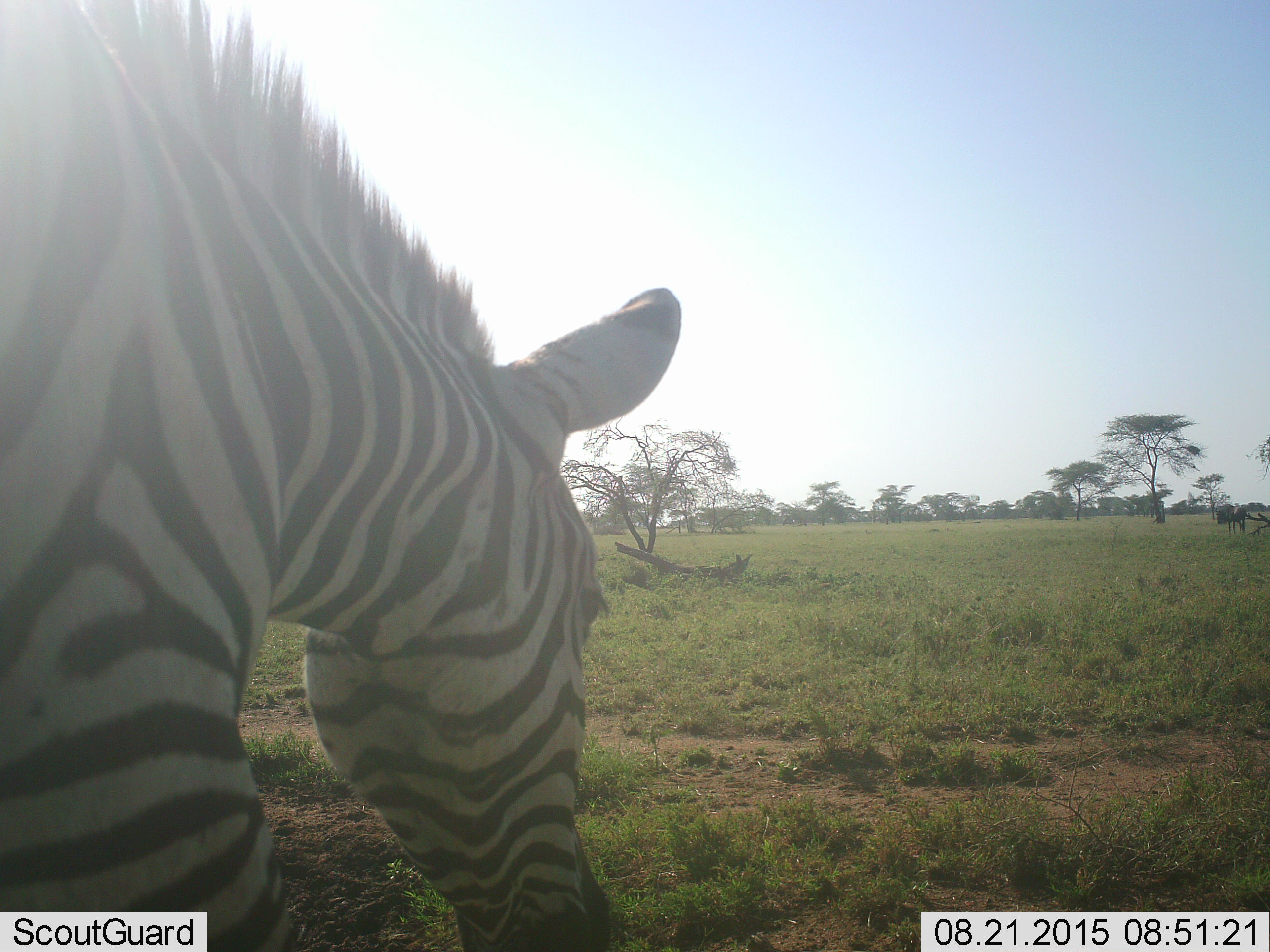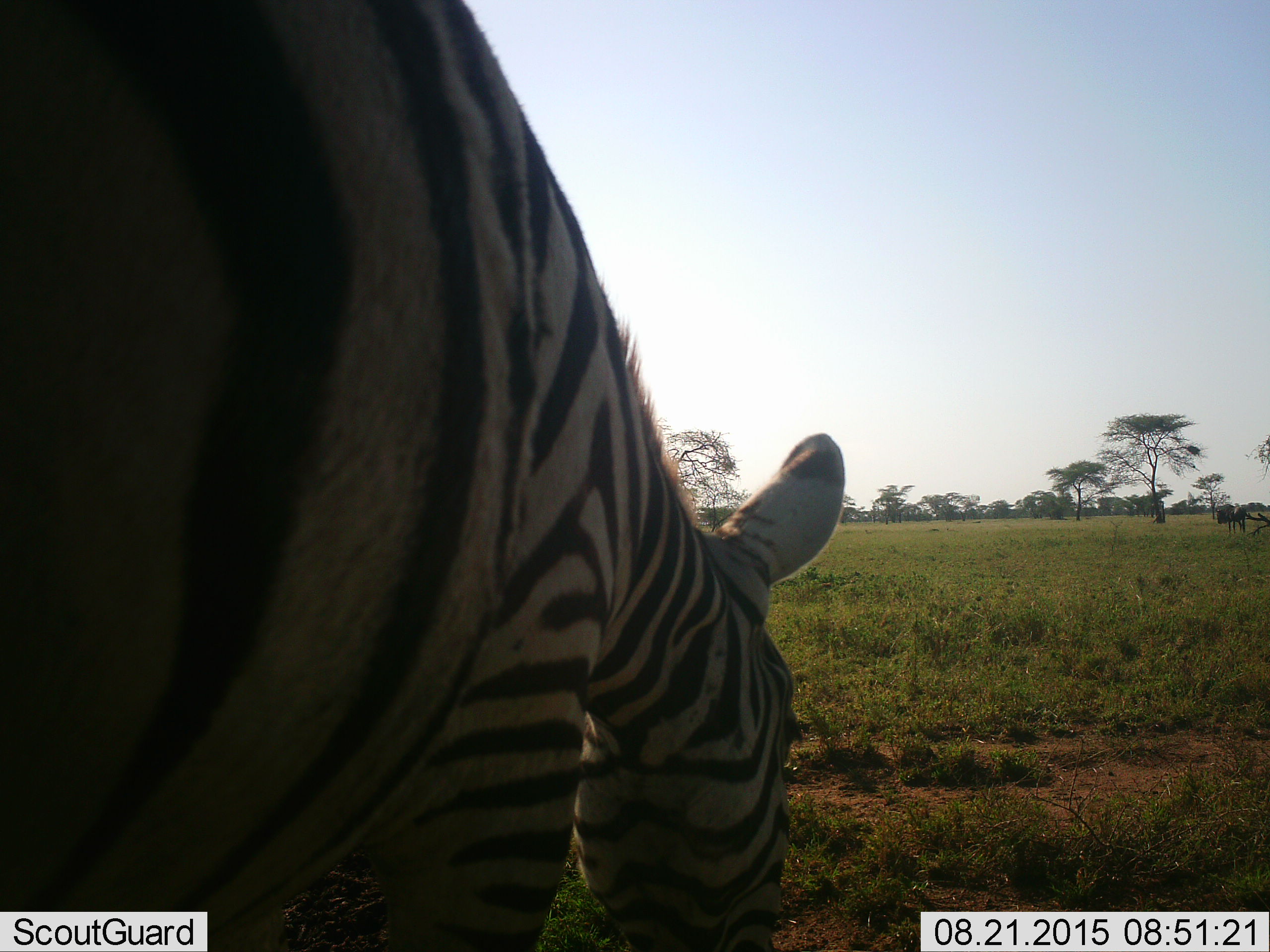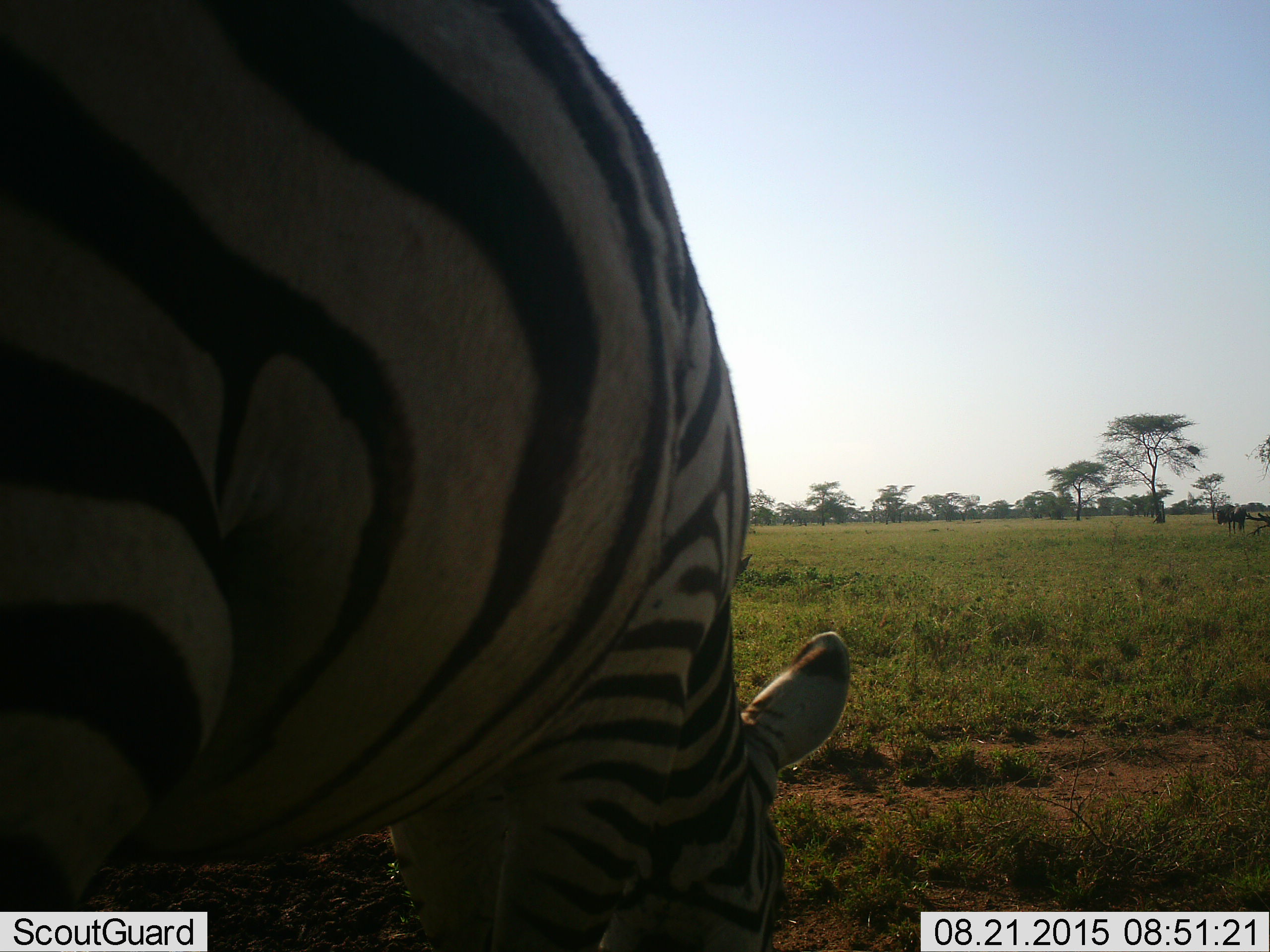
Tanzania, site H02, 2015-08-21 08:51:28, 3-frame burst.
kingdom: Animalia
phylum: Chordata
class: Mammalia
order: Perissodactyla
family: Equidae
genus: Equus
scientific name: Equus quagga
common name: plains zebra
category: zebra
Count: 1.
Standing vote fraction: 10%.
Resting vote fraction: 0%.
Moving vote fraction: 60%.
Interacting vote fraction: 0%.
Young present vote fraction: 0%.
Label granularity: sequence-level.